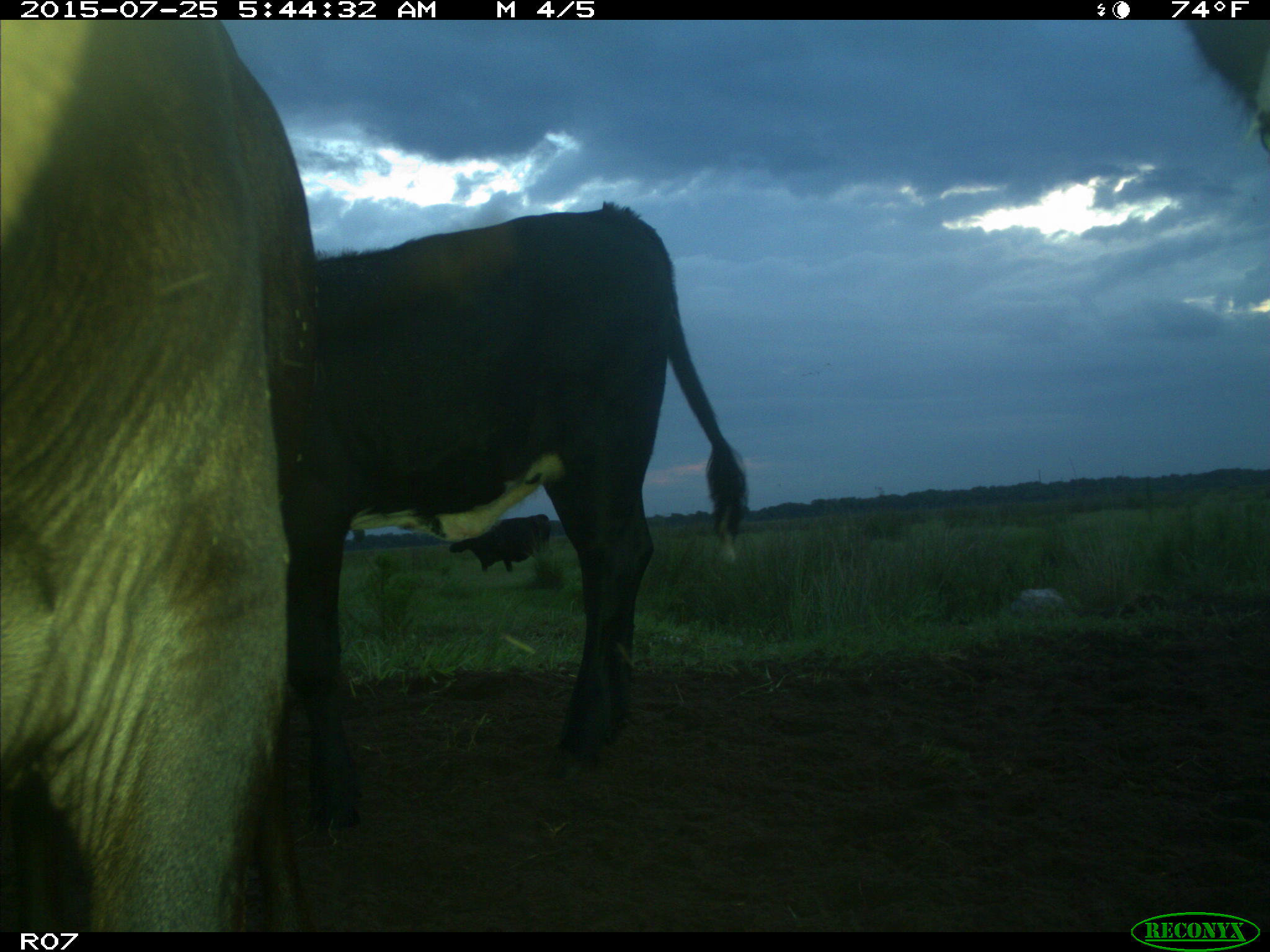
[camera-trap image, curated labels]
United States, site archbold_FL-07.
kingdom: Animalia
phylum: Chordata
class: Mammalia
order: Artiodactyla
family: Bovidae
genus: Bos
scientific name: Bos taurus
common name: domestic cow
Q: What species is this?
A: Bos taurus (domestic cow).